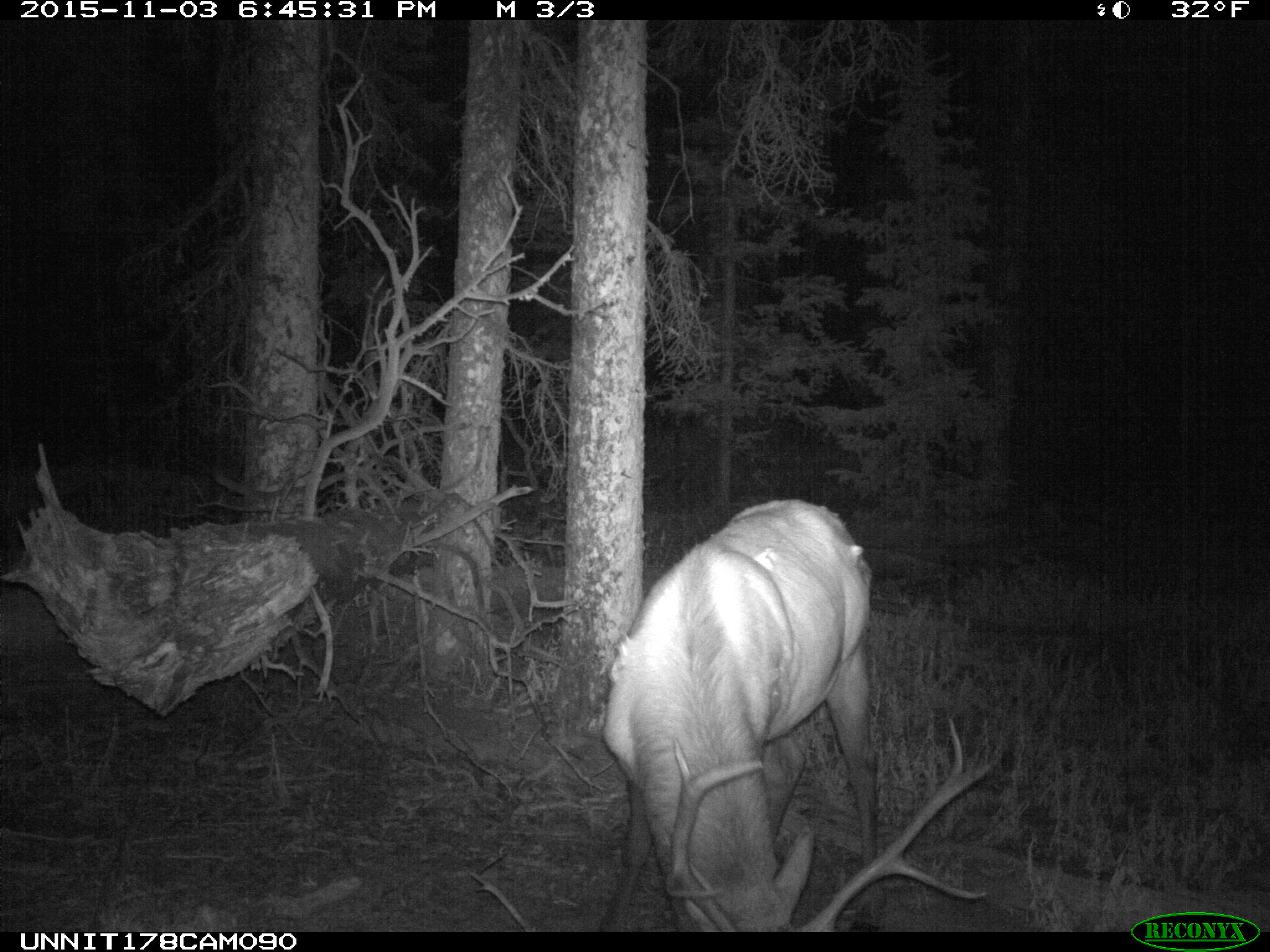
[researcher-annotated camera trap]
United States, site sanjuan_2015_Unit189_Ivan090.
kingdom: Animalia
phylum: Chordata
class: Mammalia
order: Artiodactyla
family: Cervidae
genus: Cervus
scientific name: Cervus elaphus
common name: red deer